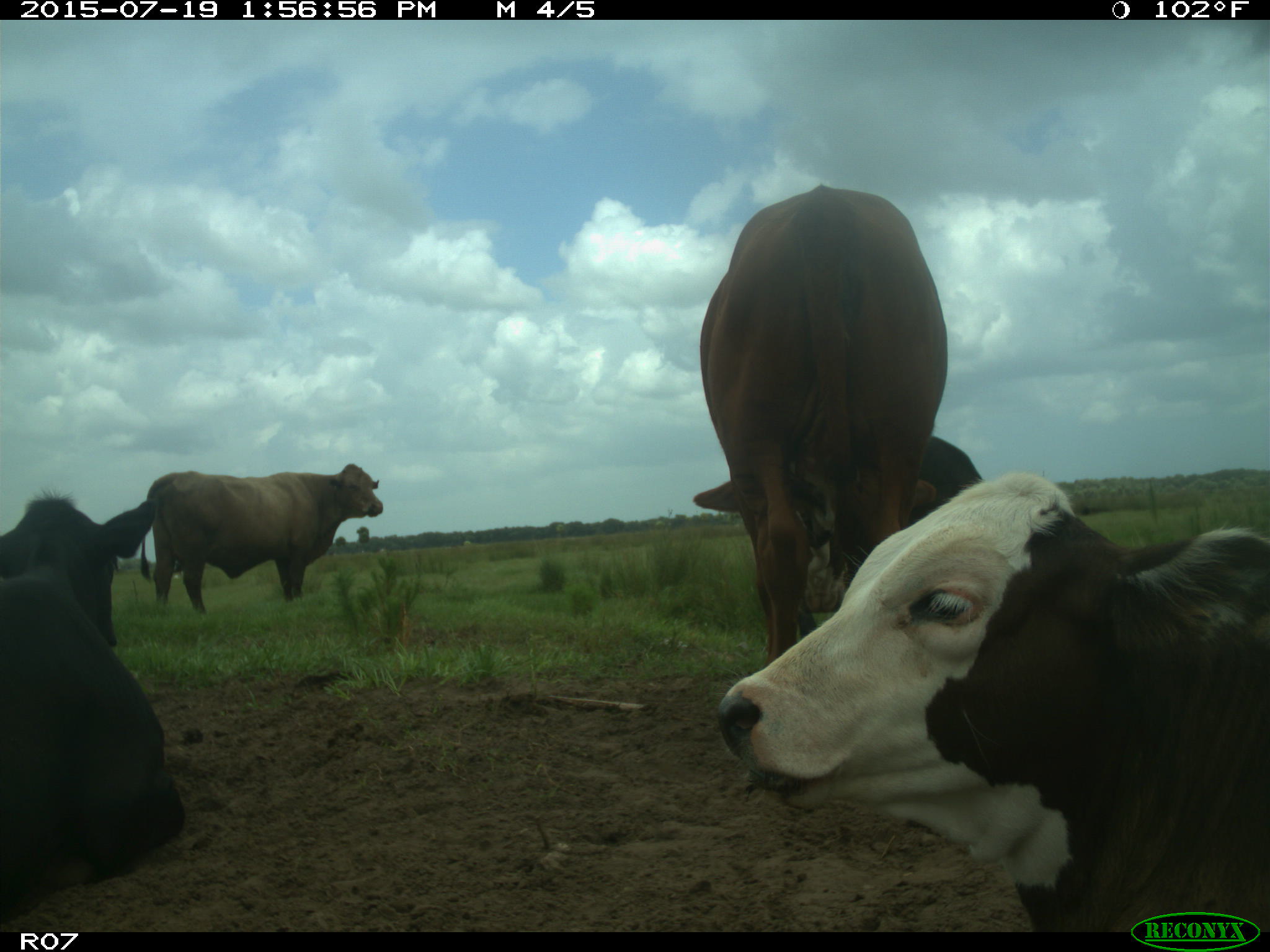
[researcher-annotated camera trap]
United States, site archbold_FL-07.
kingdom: Animalia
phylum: Chordata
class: Mammalia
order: Artiodactyla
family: Bovidae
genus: Bos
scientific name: Bos taurus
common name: domestic cow